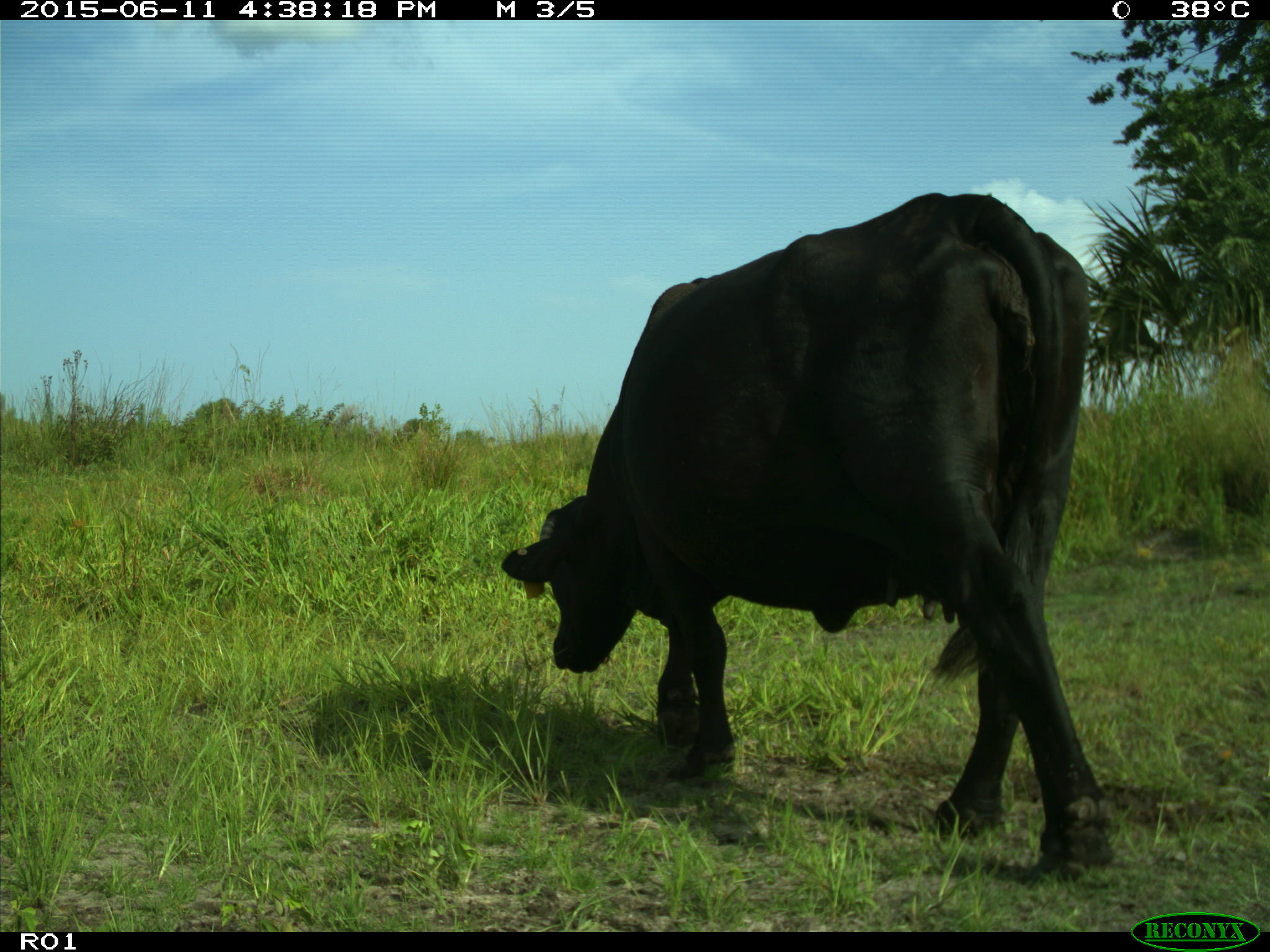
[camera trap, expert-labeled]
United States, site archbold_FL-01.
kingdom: Animalia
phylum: Chordata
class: Mammalia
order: Artiodactyla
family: Bovidae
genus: Bos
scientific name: Bos taurus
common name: domestic cow